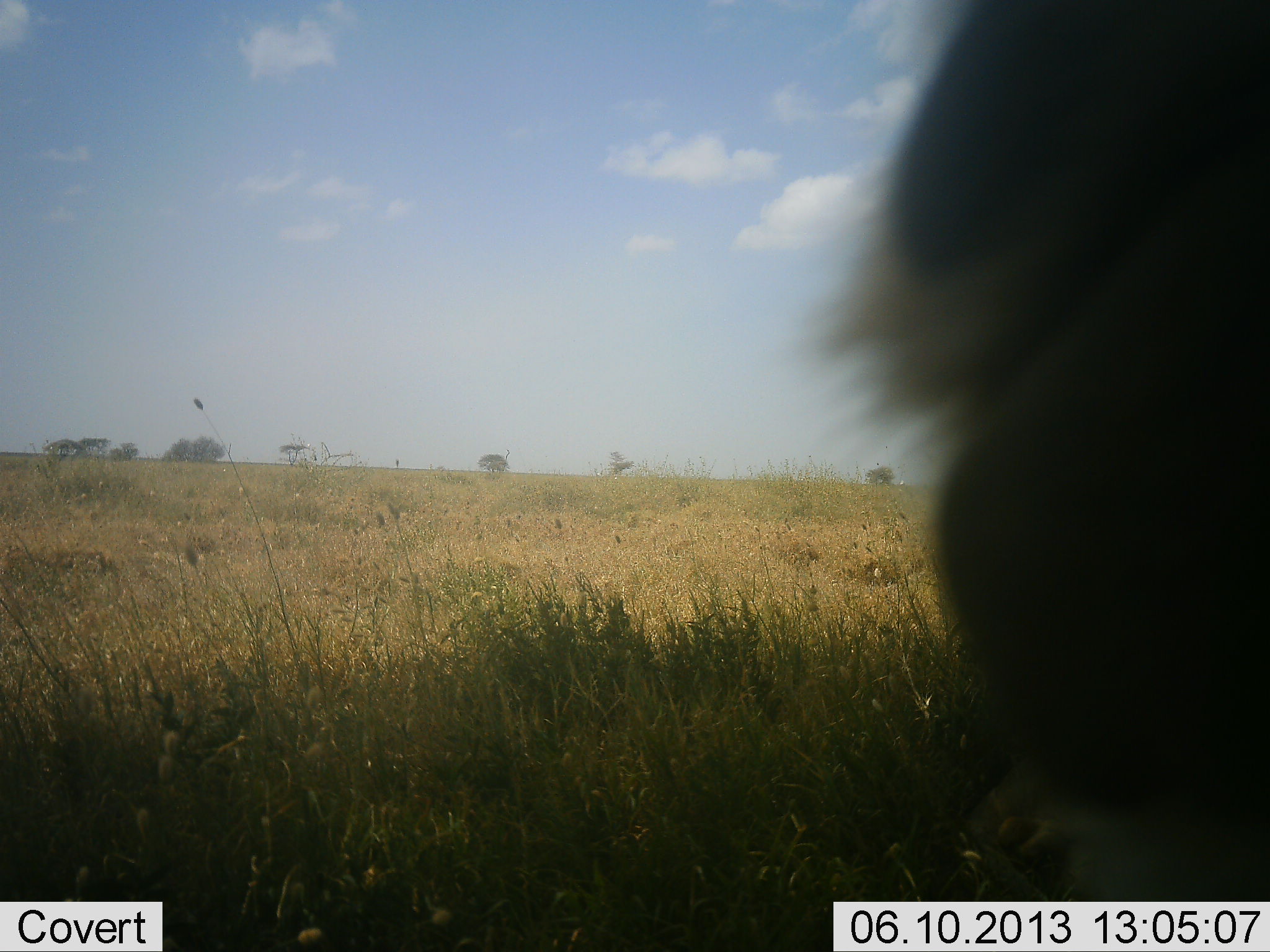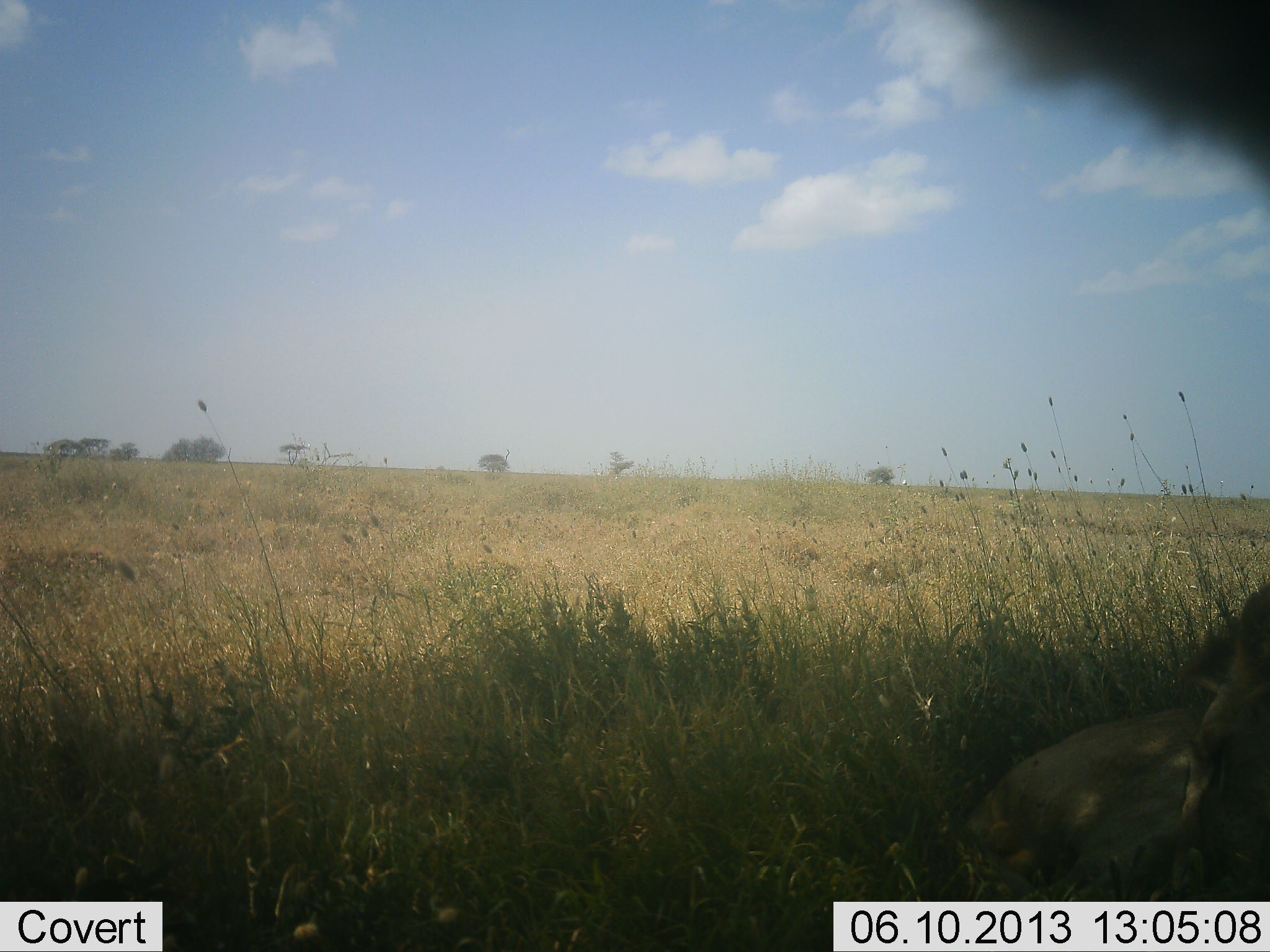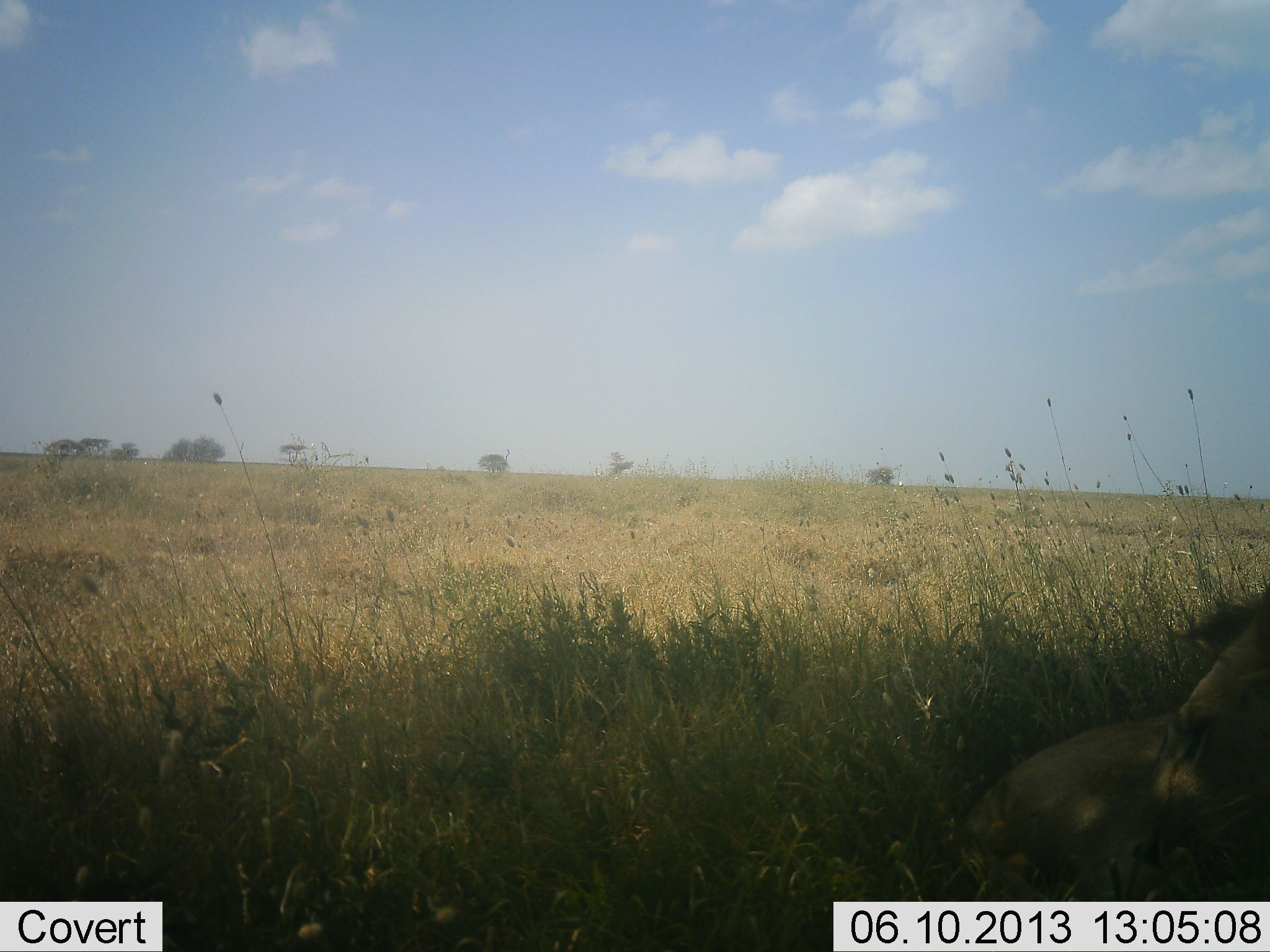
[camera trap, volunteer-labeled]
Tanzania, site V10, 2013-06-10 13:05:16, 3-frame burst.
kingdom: Animalia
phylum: Chordata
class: Mammalia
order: Carnivora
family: Felidae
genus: Panthera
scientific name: Panthera leo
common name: lion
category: lionmale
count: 1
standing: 0%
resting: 89%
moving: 22%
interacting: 0%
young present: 0%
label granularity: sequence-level